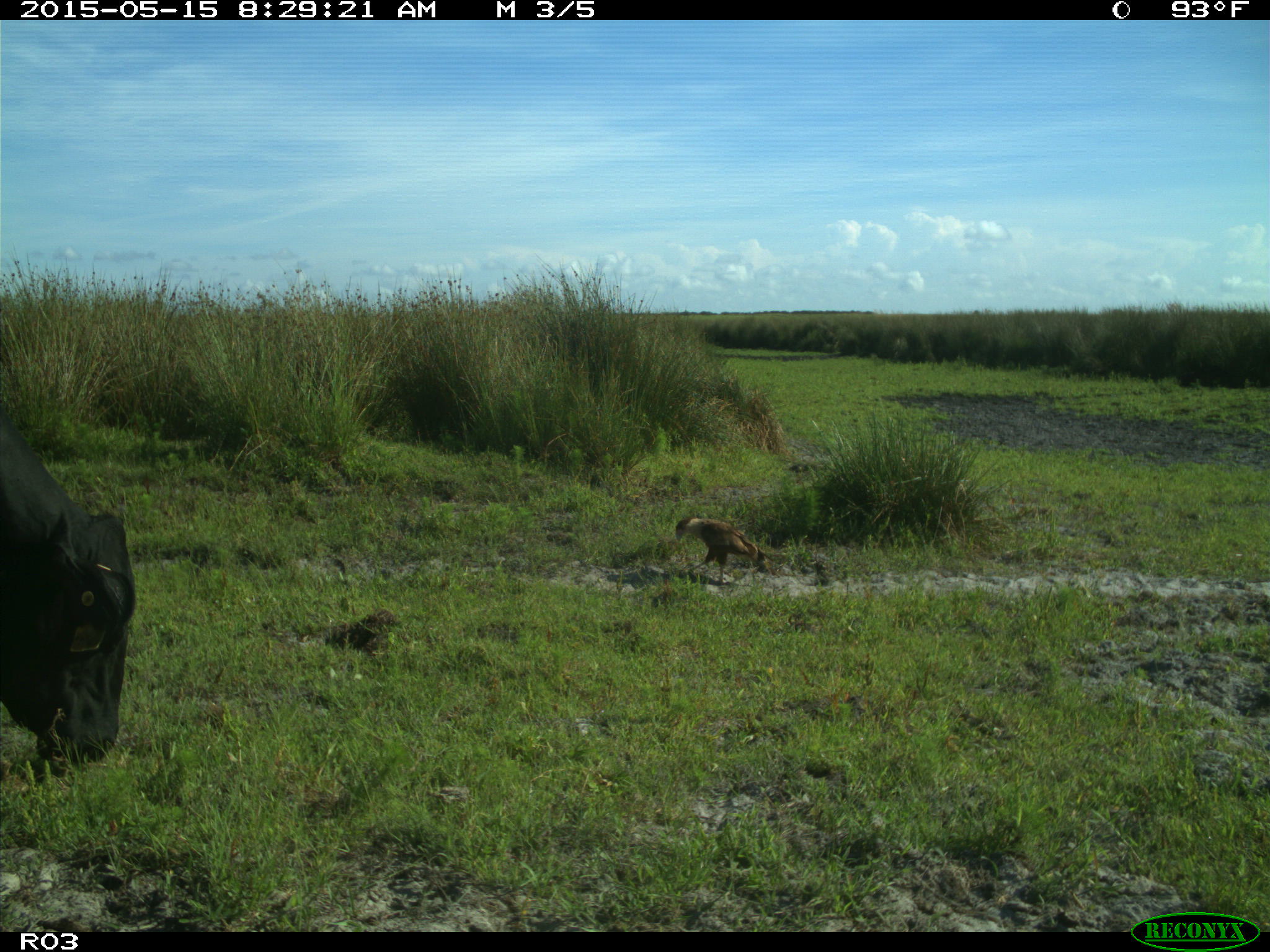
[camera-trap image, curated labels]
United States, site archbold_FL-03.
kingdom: Animalia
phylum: Chordata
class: Mammalia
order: Artiodactyla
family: Bovidae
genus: Bos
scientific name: Bos taurus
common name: domestic cow